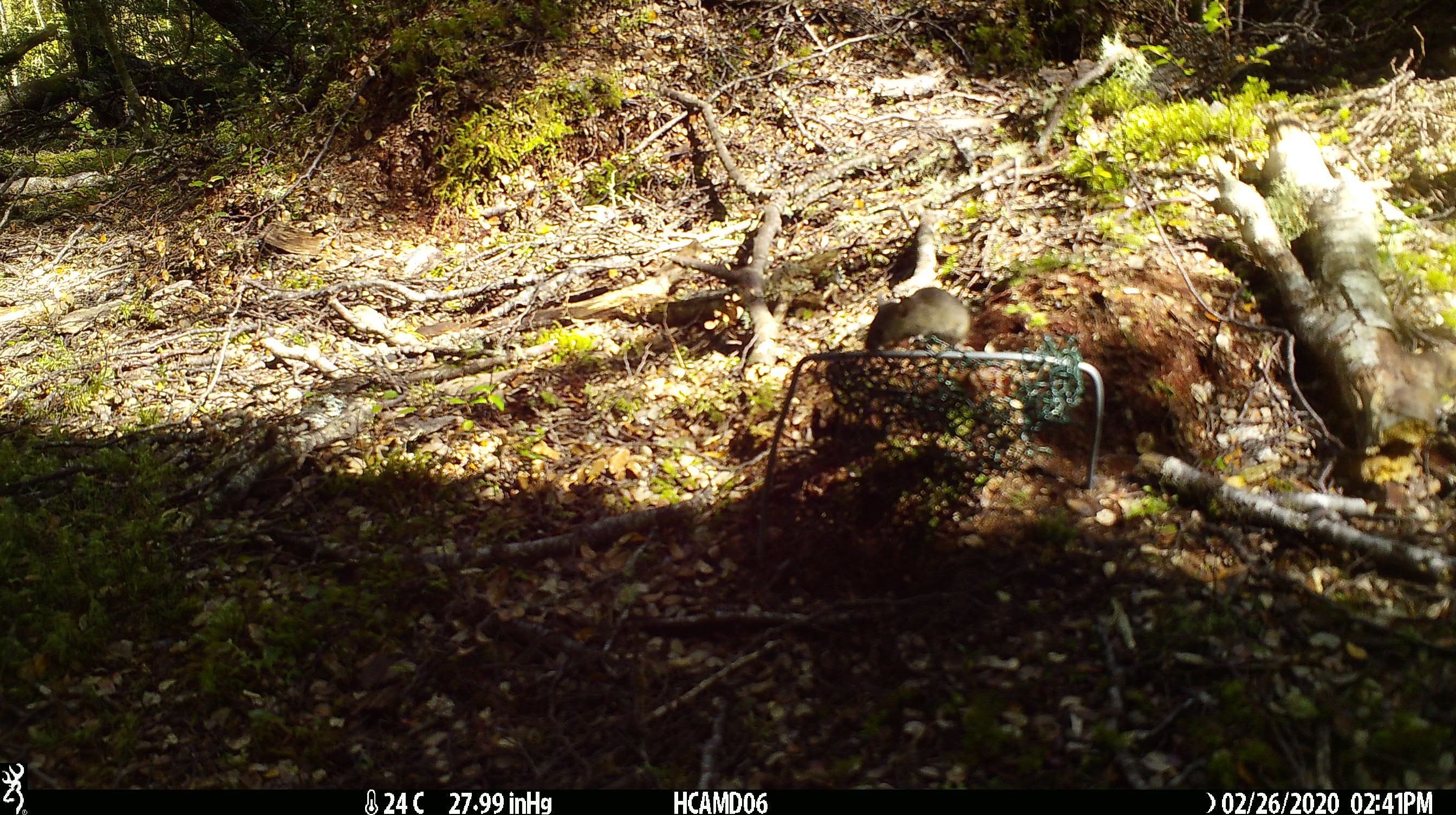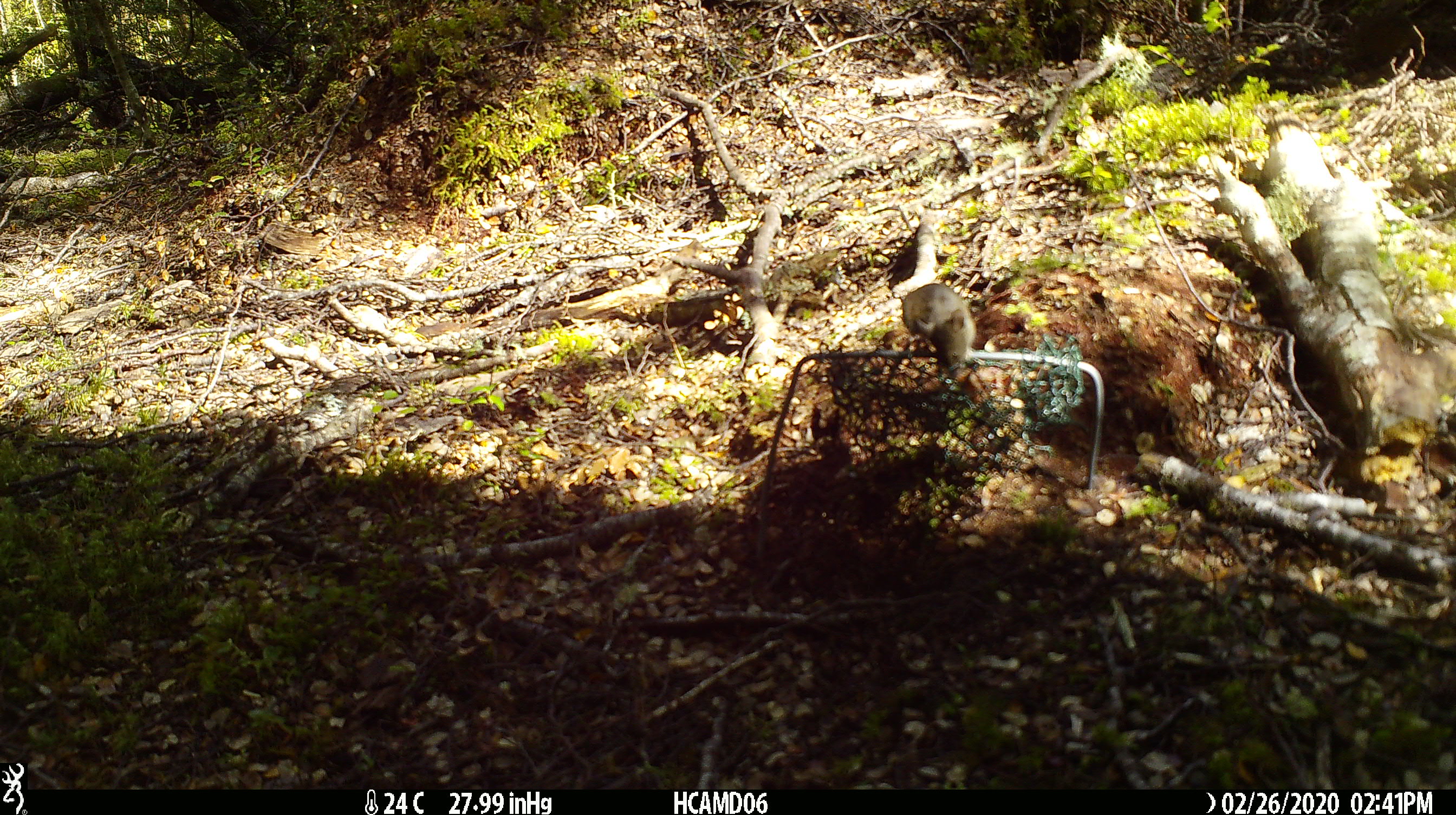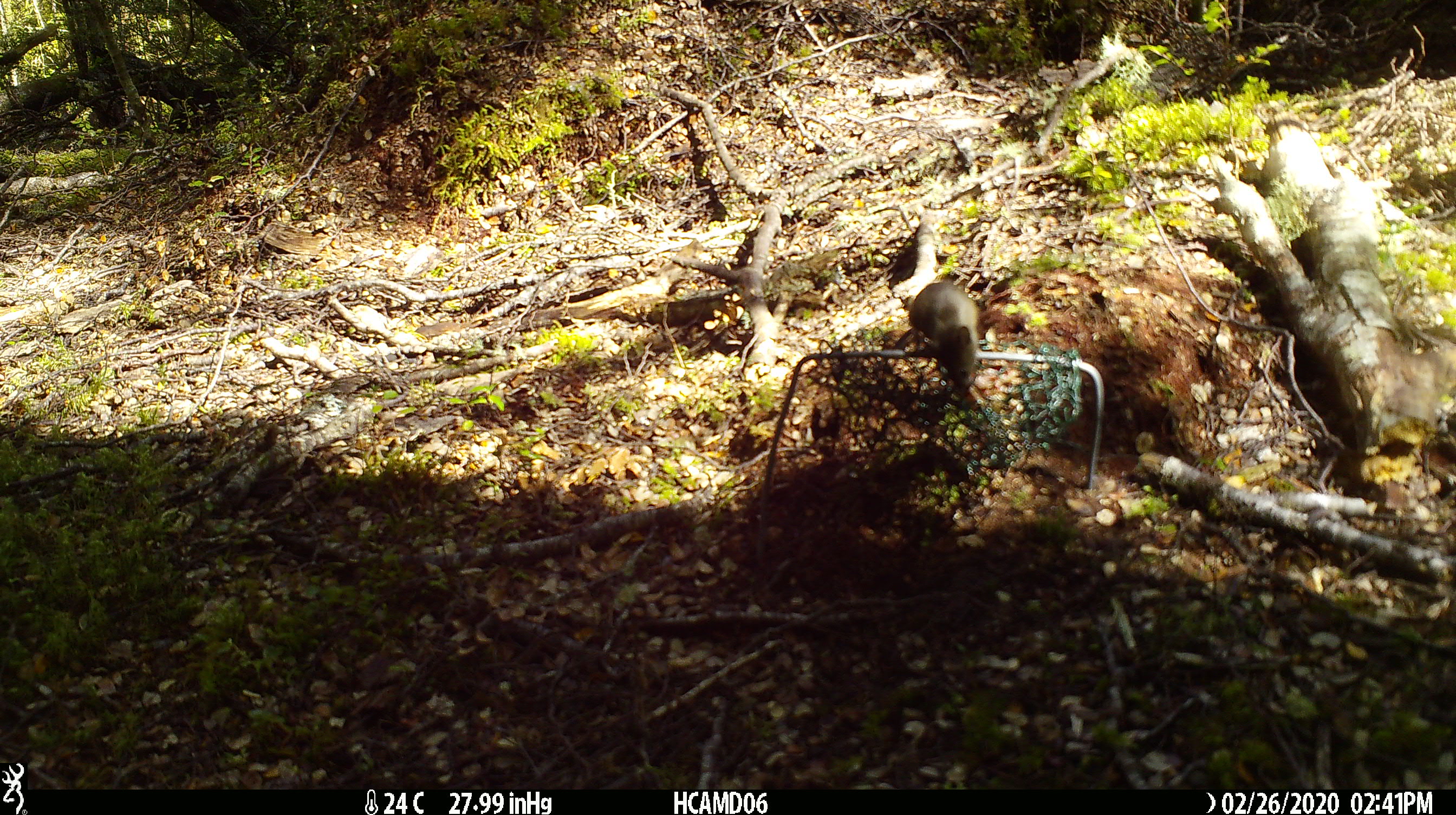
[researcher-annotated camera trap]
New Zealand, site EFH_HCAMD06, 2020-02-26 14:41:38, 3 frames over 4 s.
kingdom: Animalia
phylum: Chordata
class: Mammalia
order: Rodentia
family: Muridae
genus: Mus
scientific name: Mus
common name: mouse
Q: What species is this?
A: Mouse (Mus).